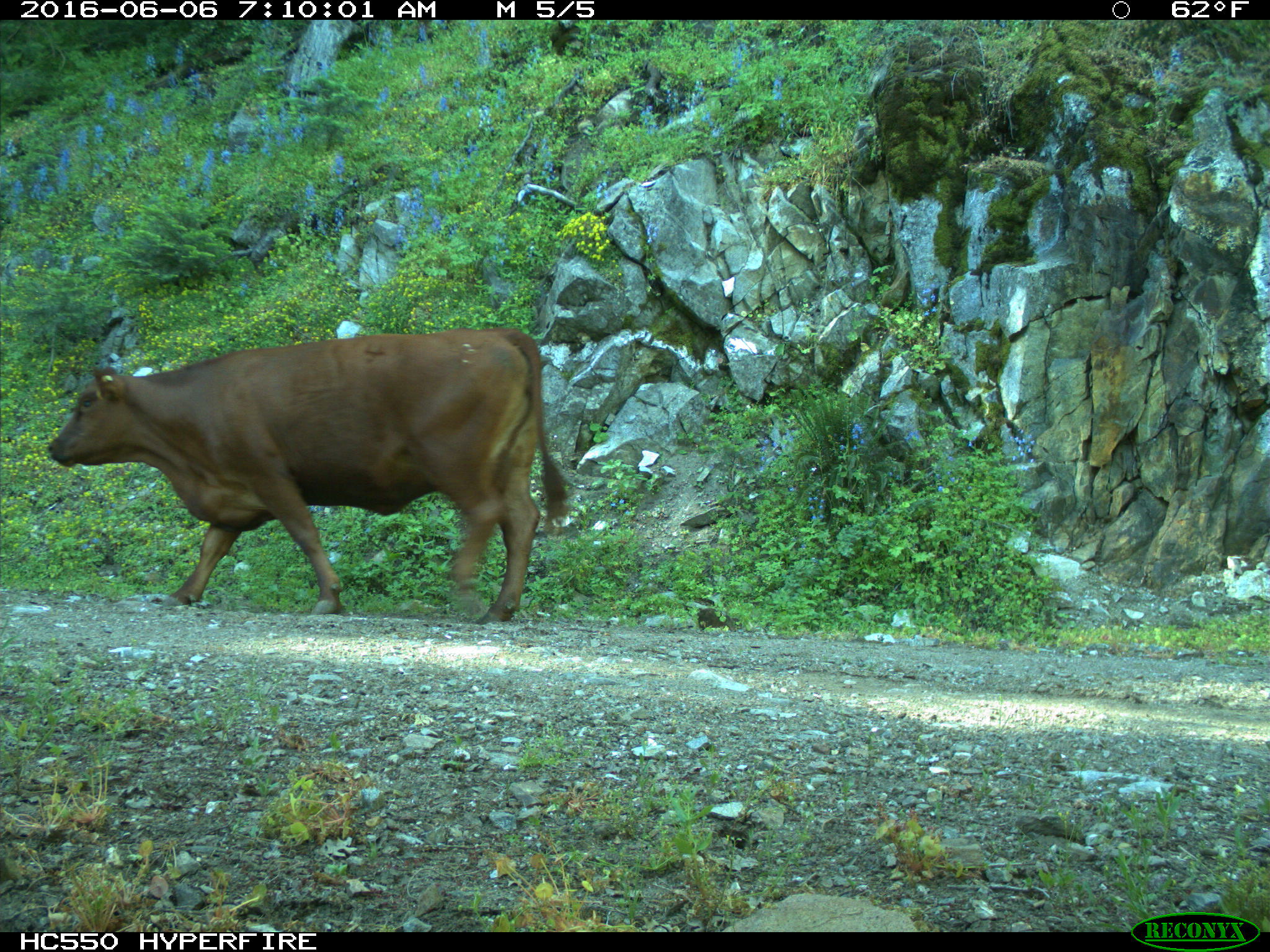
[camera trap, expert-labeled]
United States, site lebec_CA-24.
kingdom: Animalia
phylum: Chordata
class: Mammalia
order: Artiodactyla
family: Bovidae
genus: Bos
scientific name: Bos taurus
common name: domestic cow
Bos taurus (domestic cow).